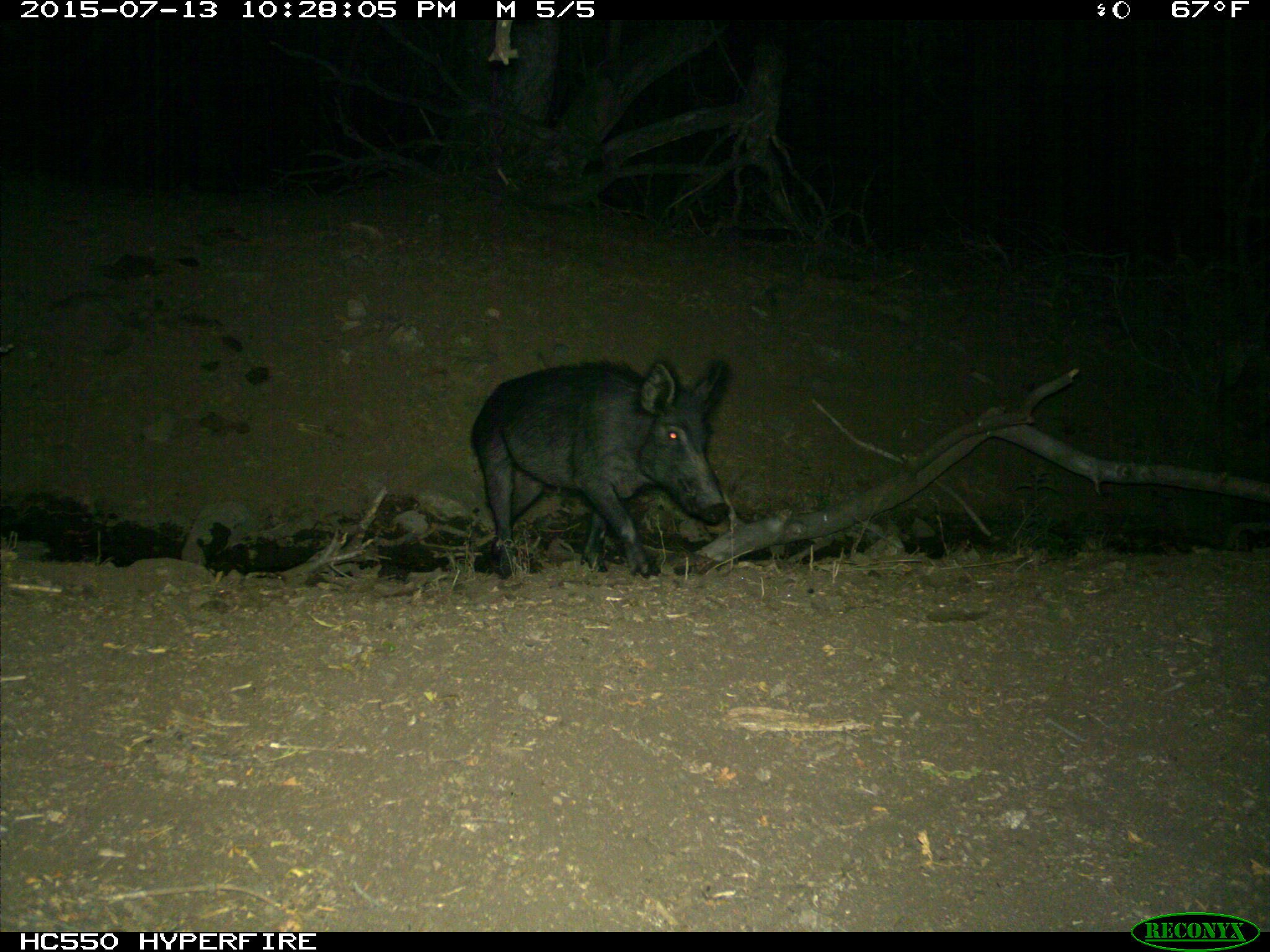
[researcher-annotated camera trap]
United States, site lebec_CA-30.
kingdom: Animalia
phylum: Chordata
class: Mammalia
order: Artiodactyla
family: Suidae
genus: Sus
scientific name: Sus scrofa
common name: wild boar